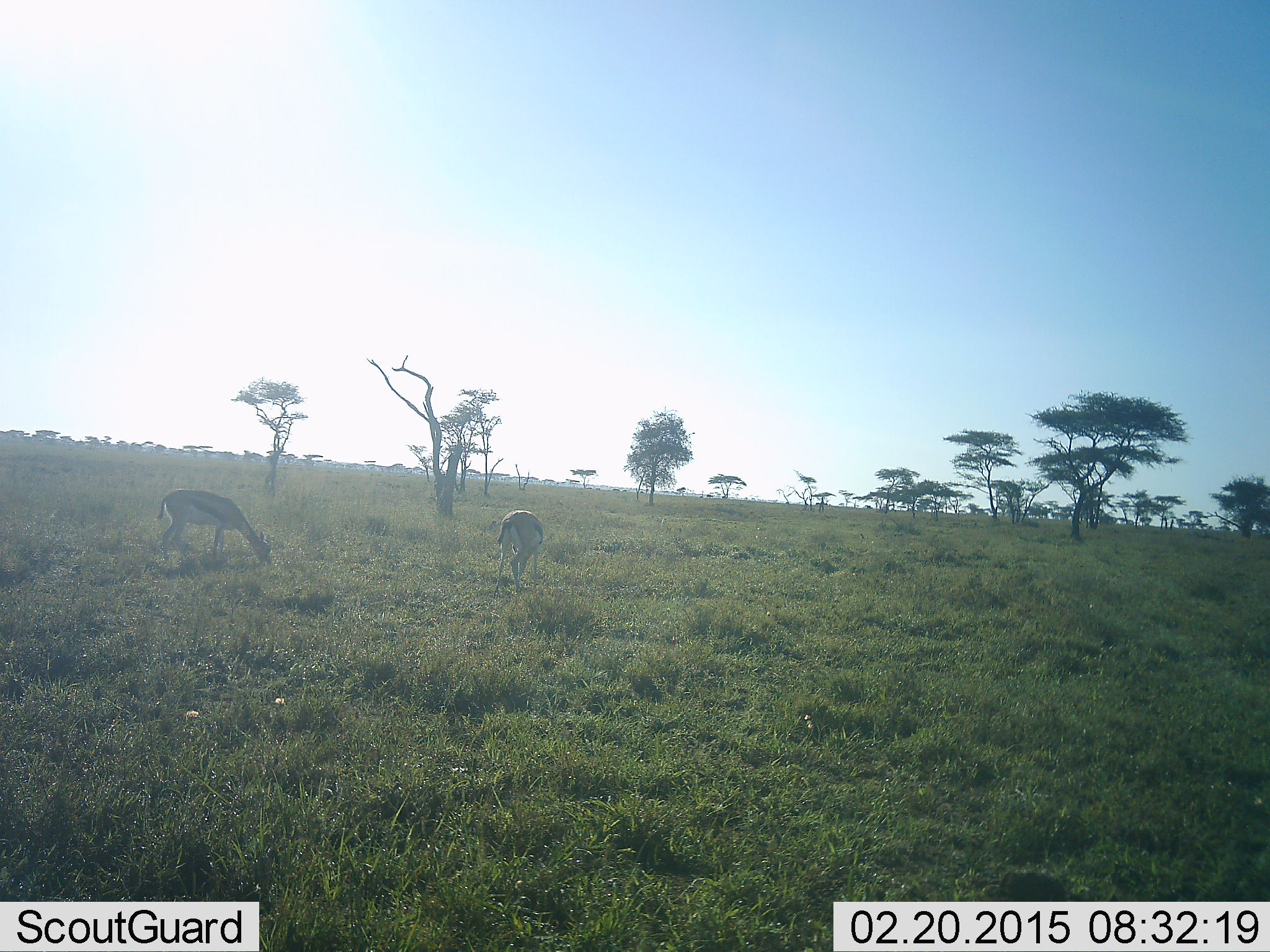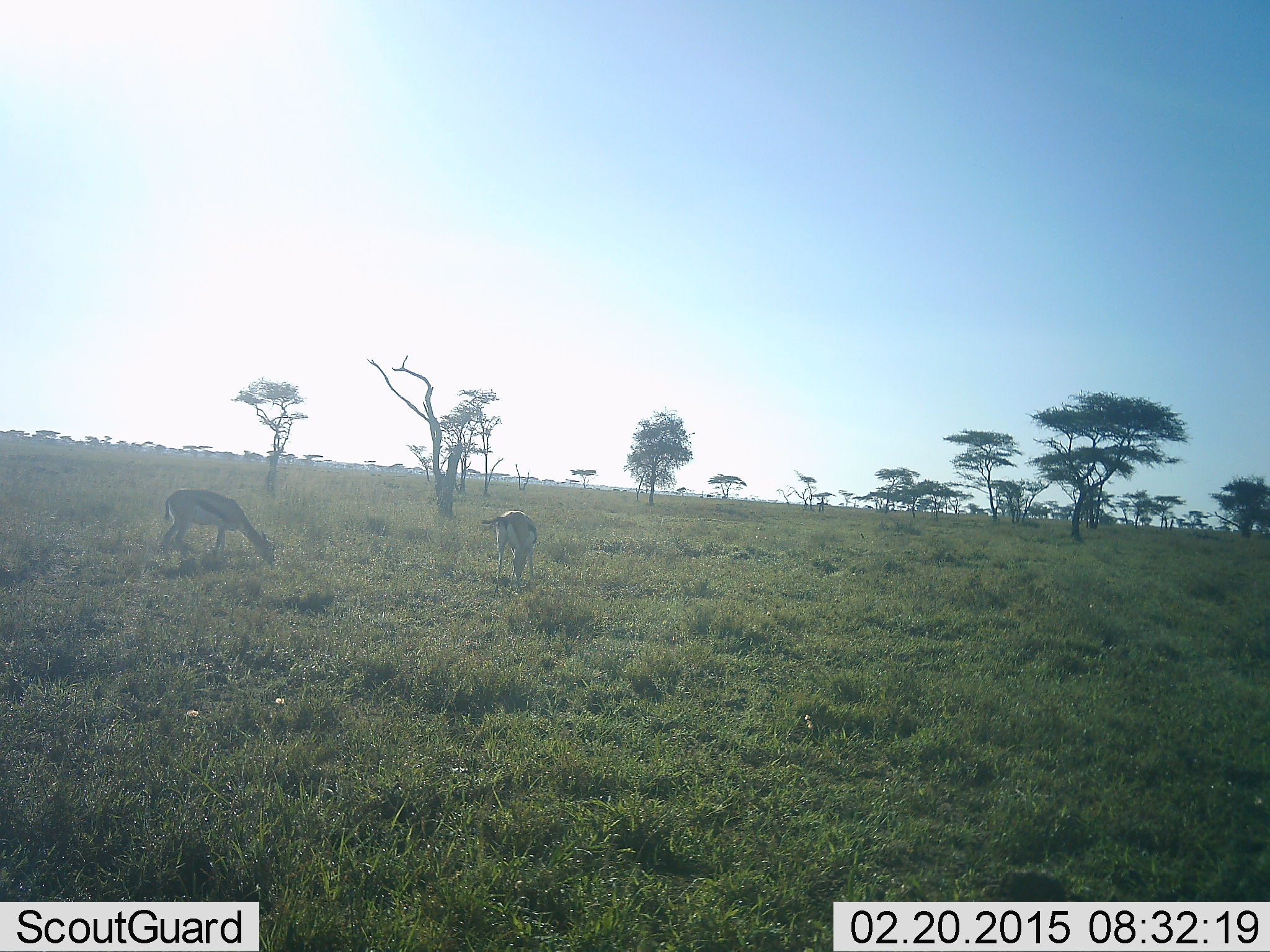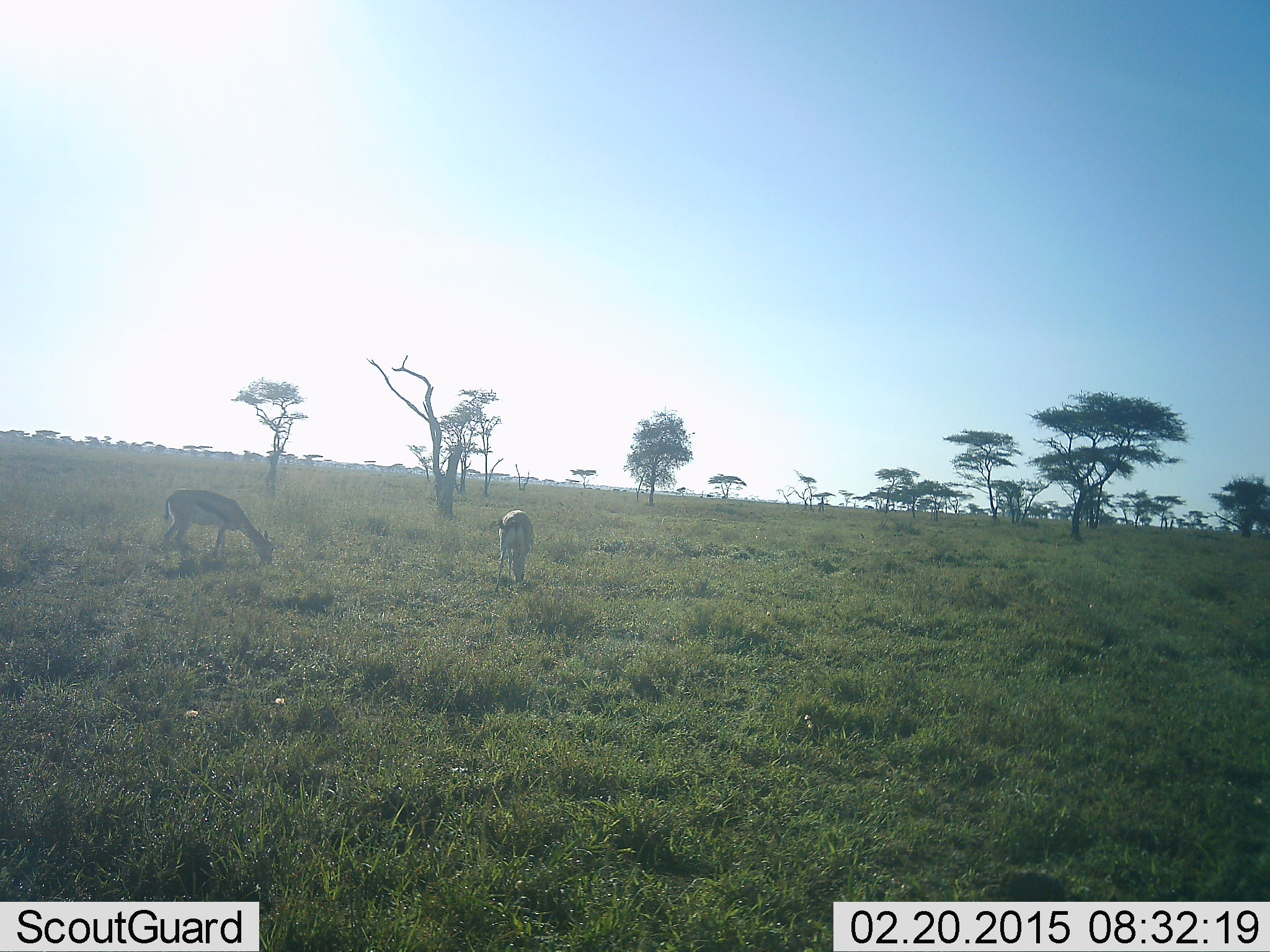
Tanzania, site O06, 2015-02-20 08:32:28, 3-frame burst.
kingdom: Animalia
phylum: Chordata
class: Mammalia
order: Artiodactyla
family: Bovidae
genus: Eudorcas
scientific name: Eudorcas thomsonii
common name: thomson's gazelle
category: gazellethomsons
Gazellethomsons (thomson's gazelle) (Eudorcas thomsonii), count 2. Behavior (volunteer vote fractions): standing 40%, resting 0%, moving 10%, interacting 0%. Young present (vote fraction): 0%. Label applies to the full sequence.